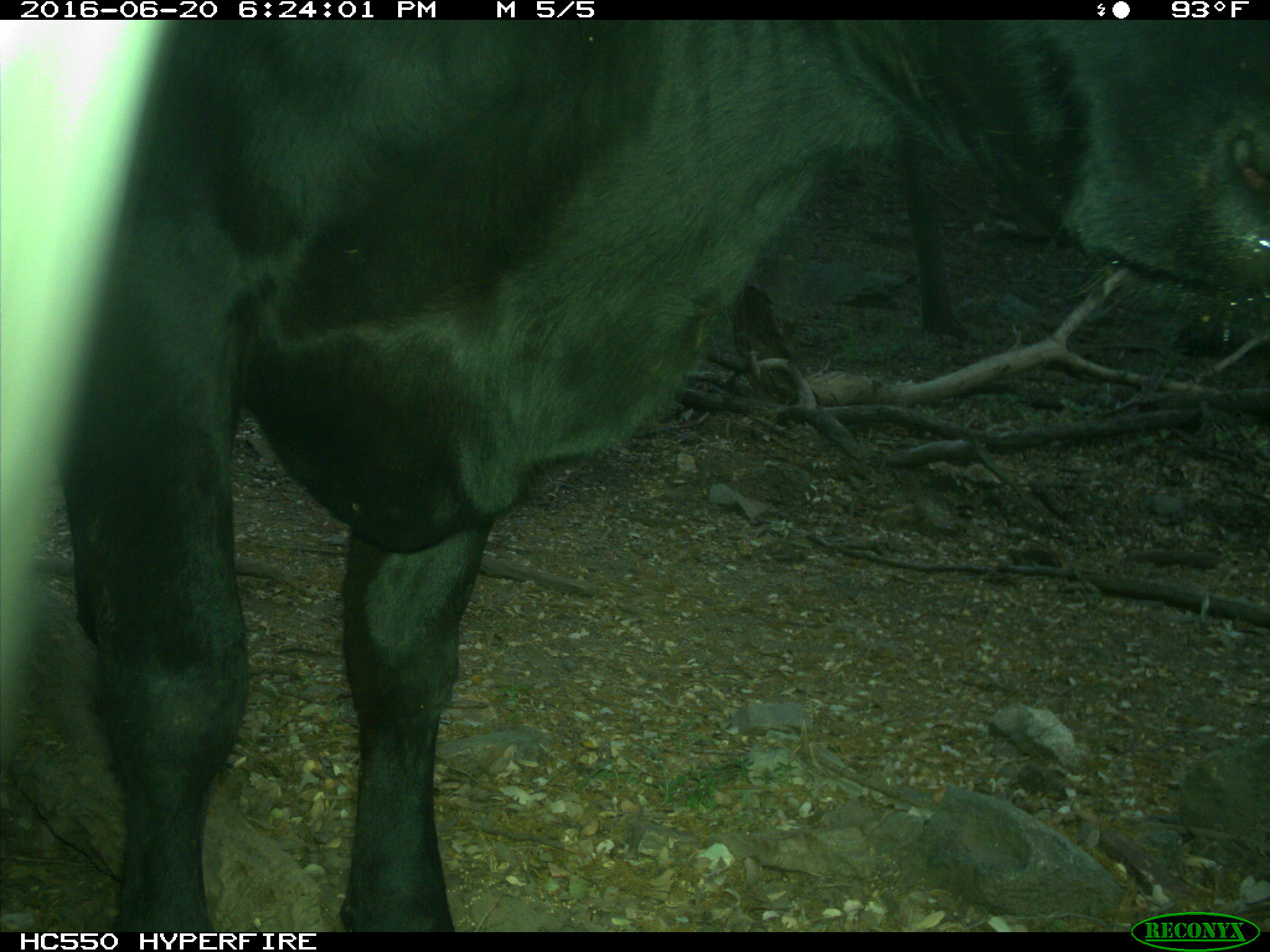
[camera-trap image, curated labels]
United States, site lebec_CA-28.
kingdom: Animalia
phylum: Chordata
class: Mammalia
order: Artiodactyla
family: Bovidae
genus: Bos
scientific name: Bos taurus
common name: domestic cow